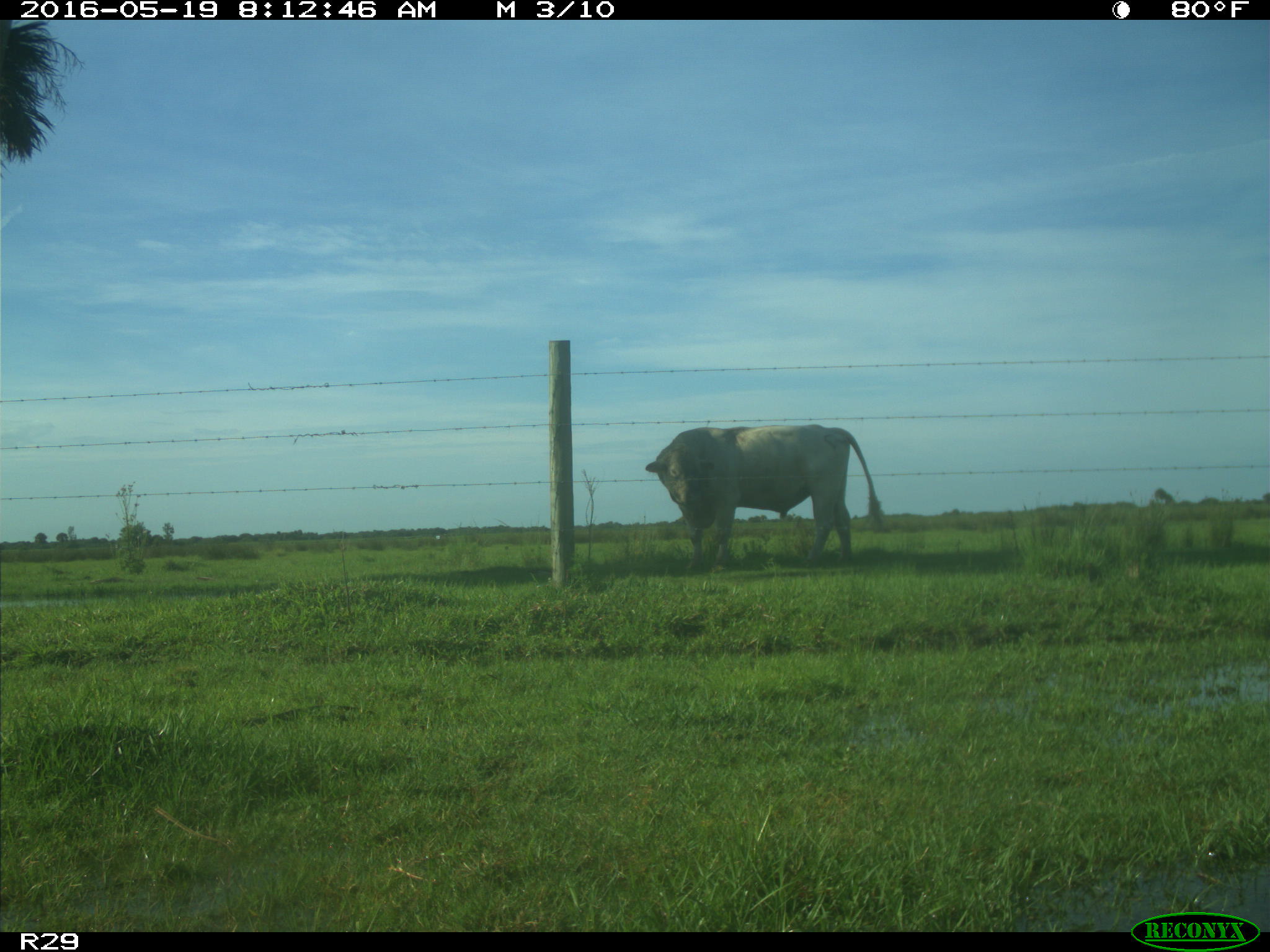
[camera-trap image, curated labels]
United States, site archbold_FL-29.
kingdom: Animalia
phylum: Chordata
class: Mammalia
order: Artiodactyla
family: Bovidae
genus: Bos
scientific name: Bos taurus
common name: domestic cow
Bos taurus (domestic cow).